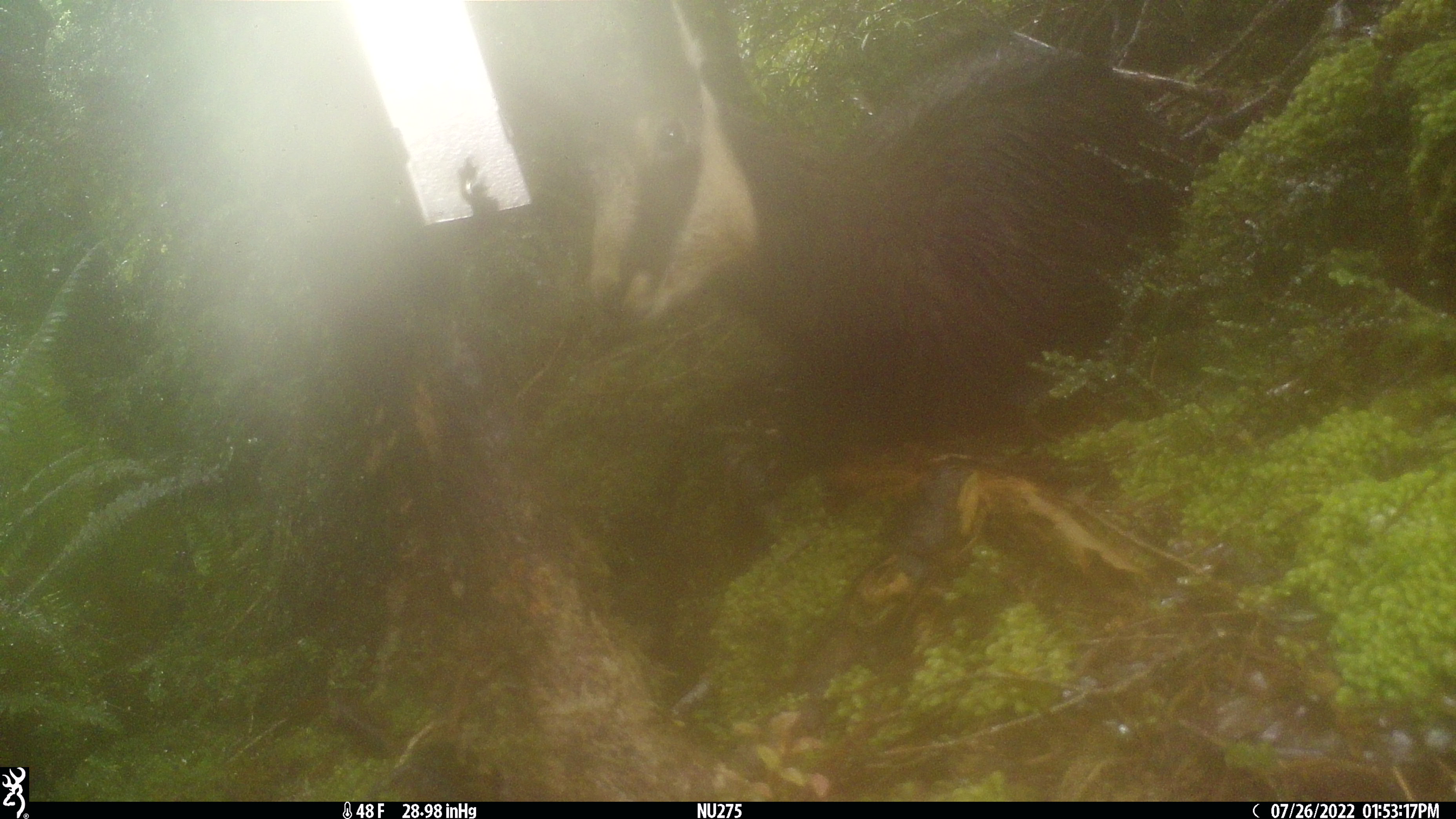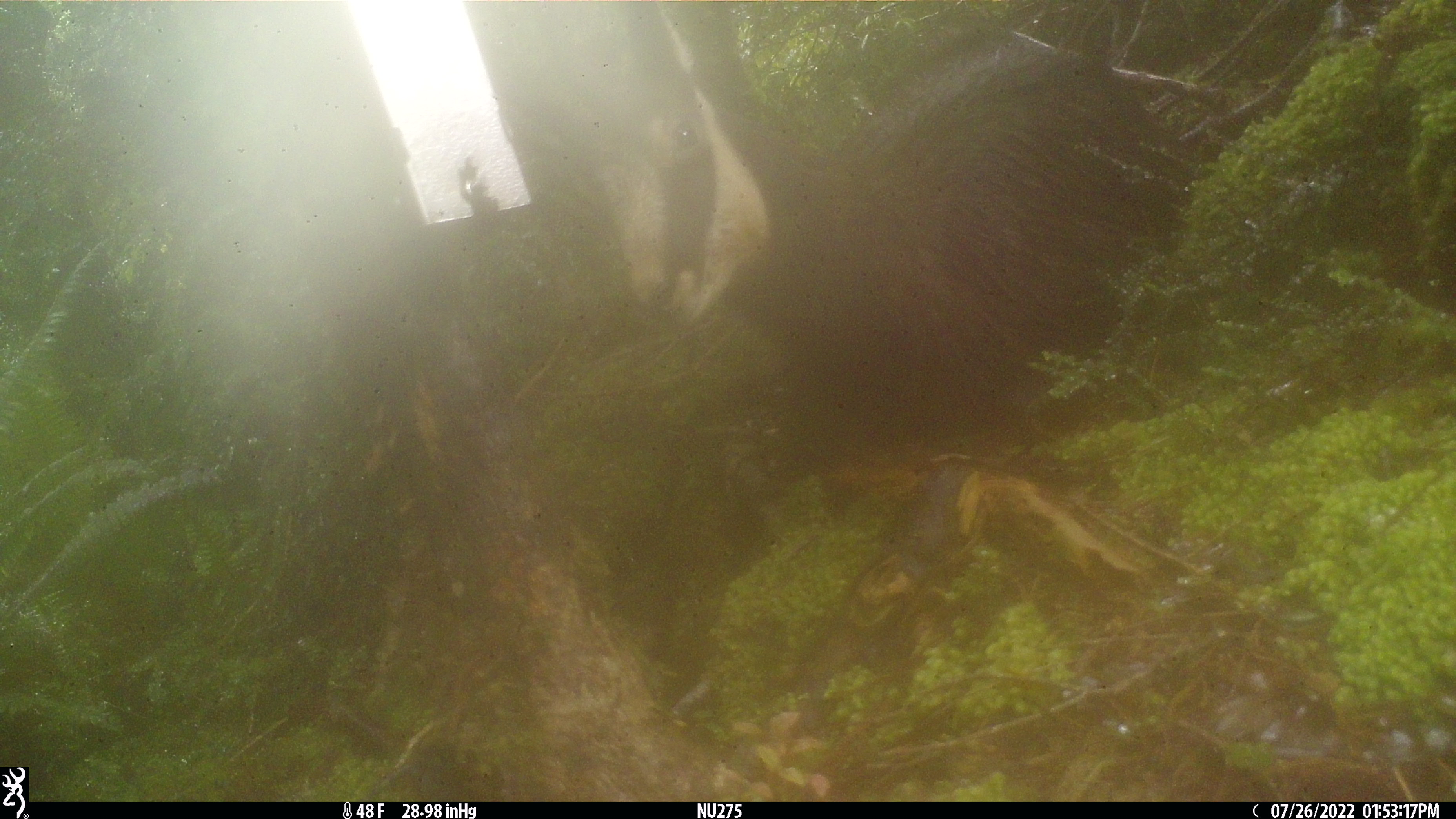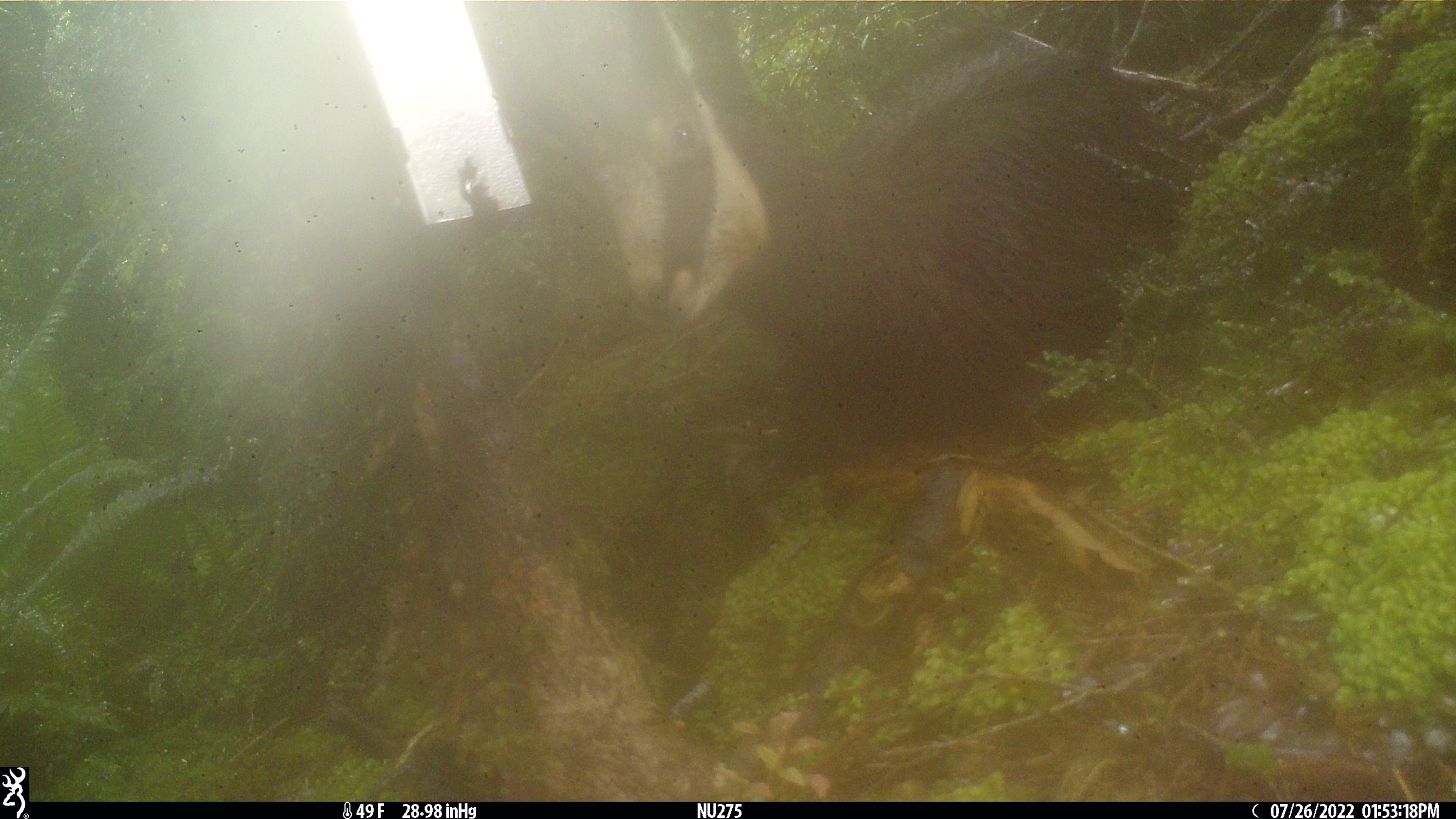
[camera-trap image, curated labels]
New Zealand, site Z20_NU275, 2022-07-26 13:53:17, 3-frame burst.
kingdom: Animalia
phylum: Chordata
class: Mammalia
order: Artiodactyla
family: Bovidae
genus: Rupicapra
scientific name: Rupicapra rupicapra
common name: alpine chamois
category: chamois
Chamois (alpine chamois) (Rupicapra rupicapra).